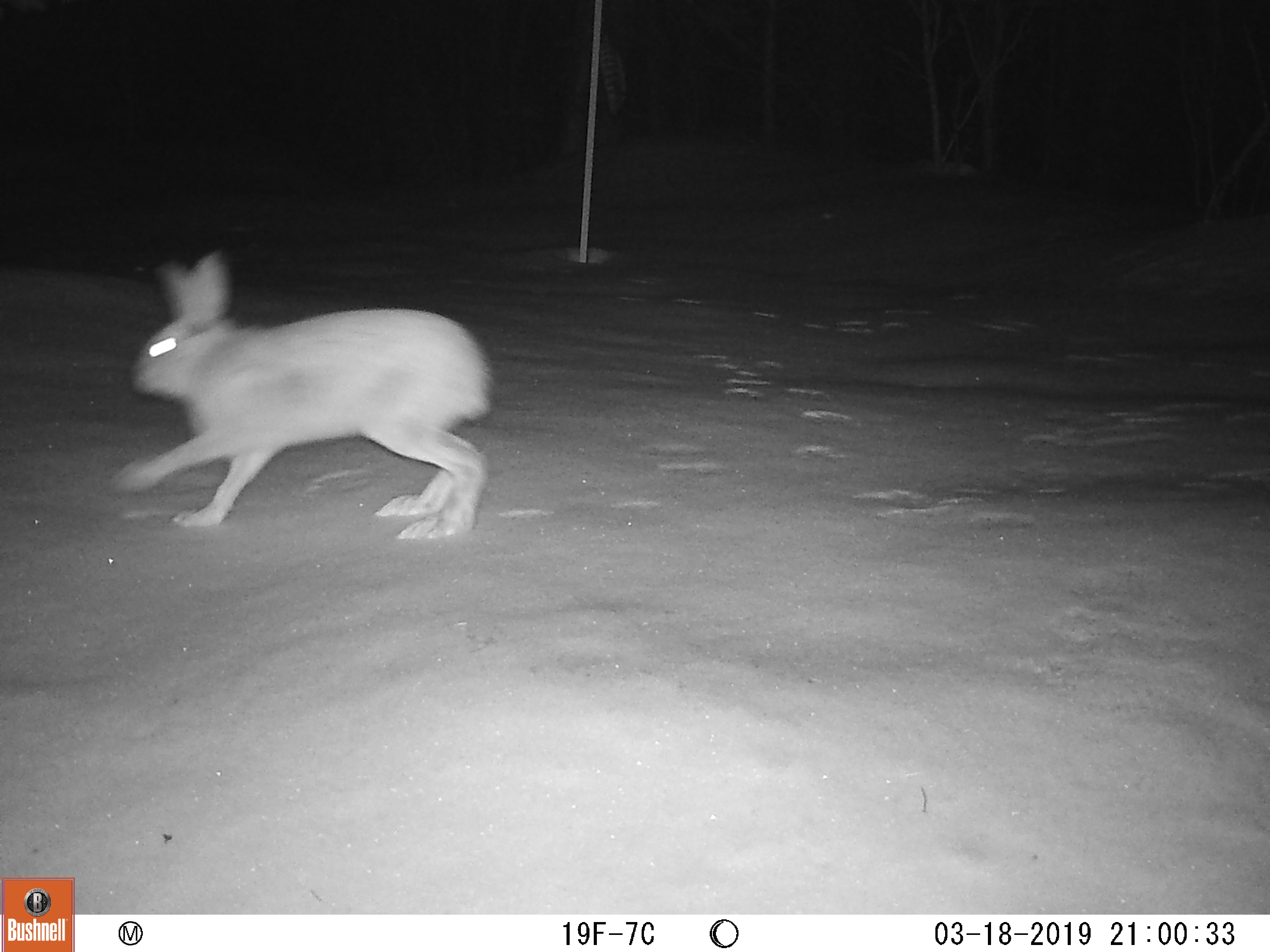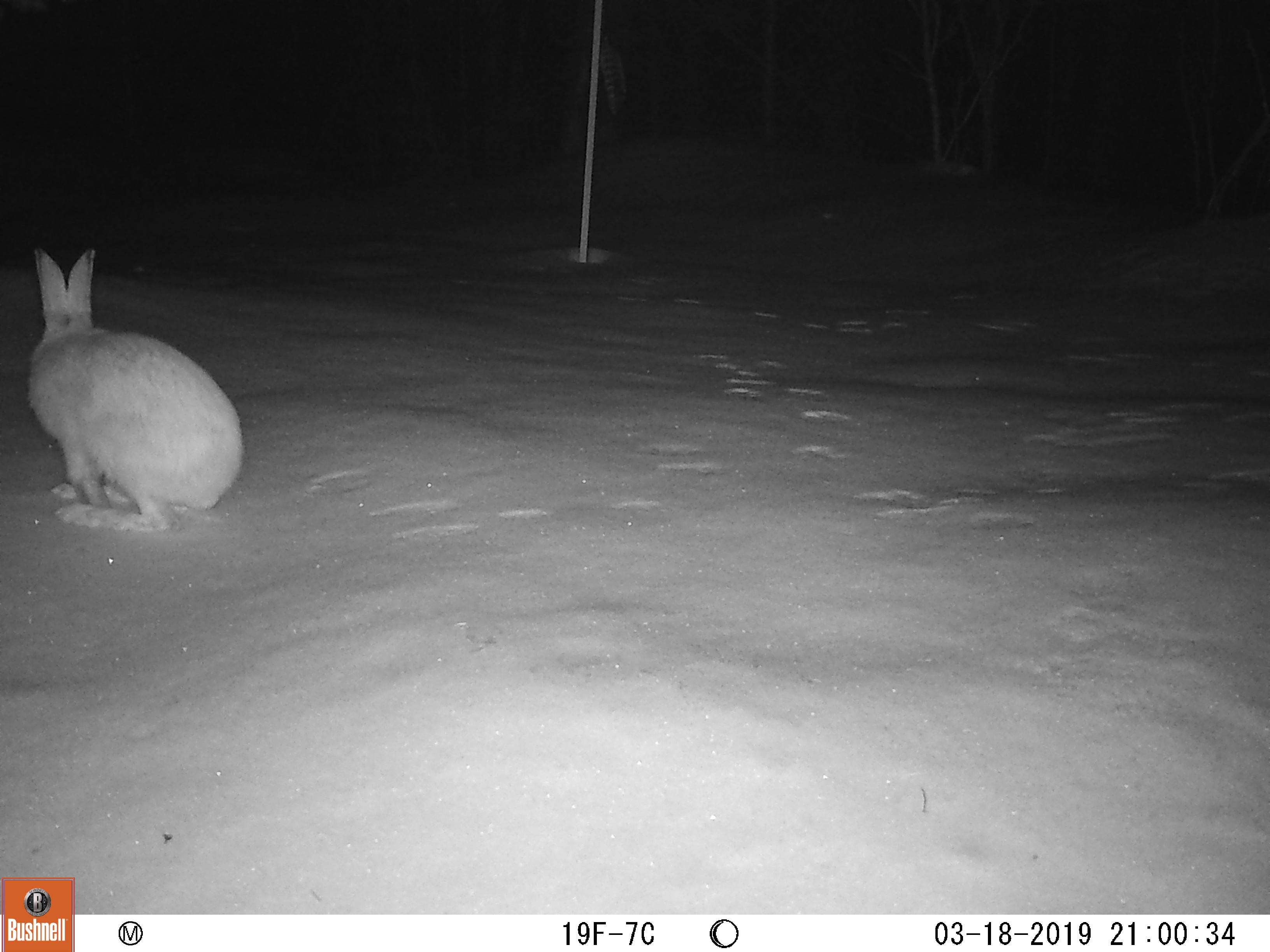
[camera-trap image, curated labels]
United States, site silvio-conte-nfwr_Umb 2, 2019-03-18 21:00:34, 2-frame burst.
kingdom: Animalia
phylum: Chordata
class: Mammalia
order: Lagomorpha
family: Leporidae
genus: Lepus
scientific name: Lepus americanus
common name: snowshoe hare